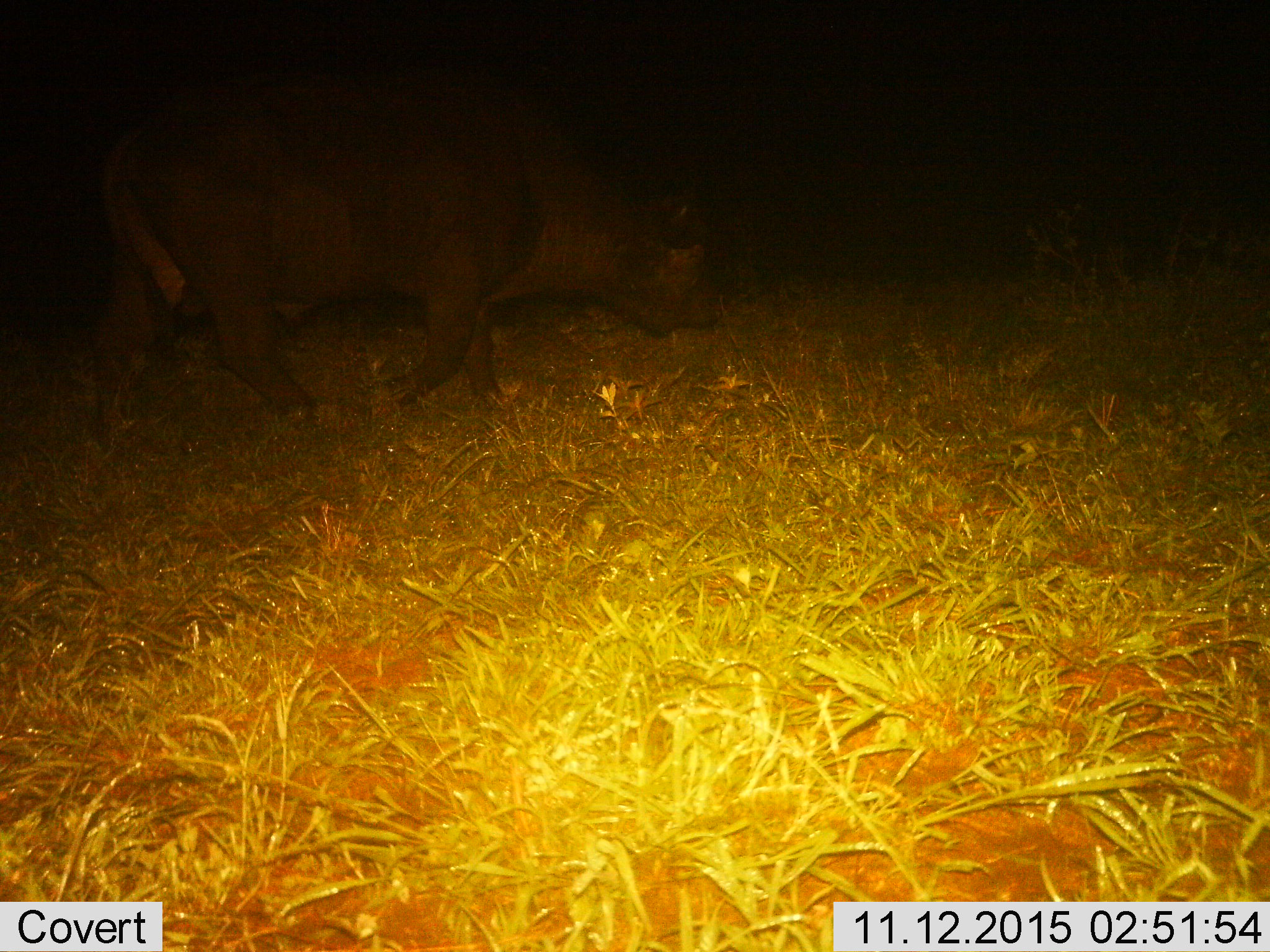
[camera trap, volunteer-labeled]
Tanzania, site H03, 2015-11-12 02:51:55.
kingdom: Animalia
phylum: Chordata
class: Mammalia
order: Artiodactyla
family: Bovidae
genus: Syncerus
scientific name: Syncerus caffer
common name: cape buffalo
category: buffalo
Buffalo (cape buffalo) (Syncerus caffer), count 1. Behavior (volunteer vote fractions): standing 0%, resting 0%, moving 100%, interacting 0%. Young present (vote fraction): 0%. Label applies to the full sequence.